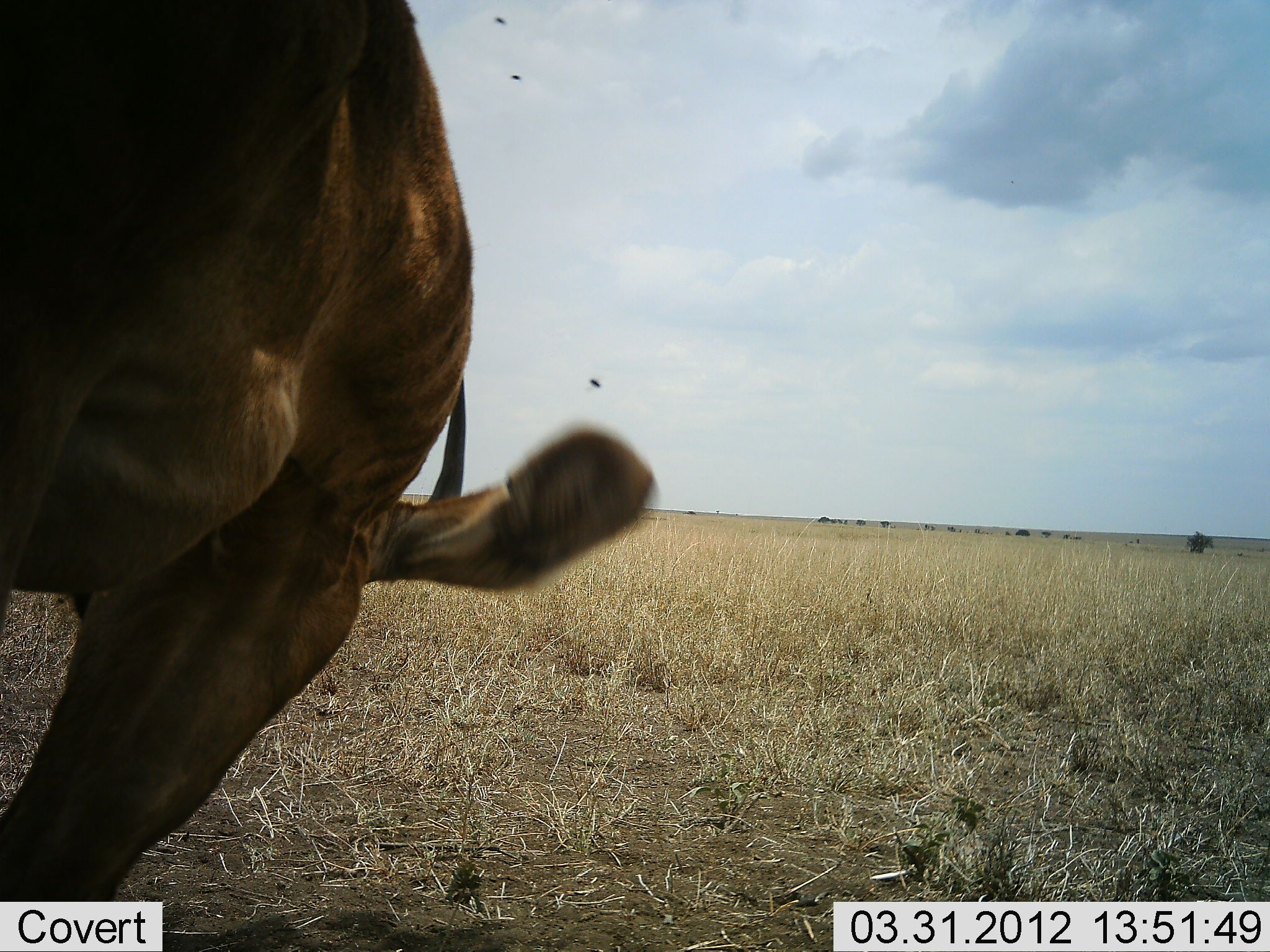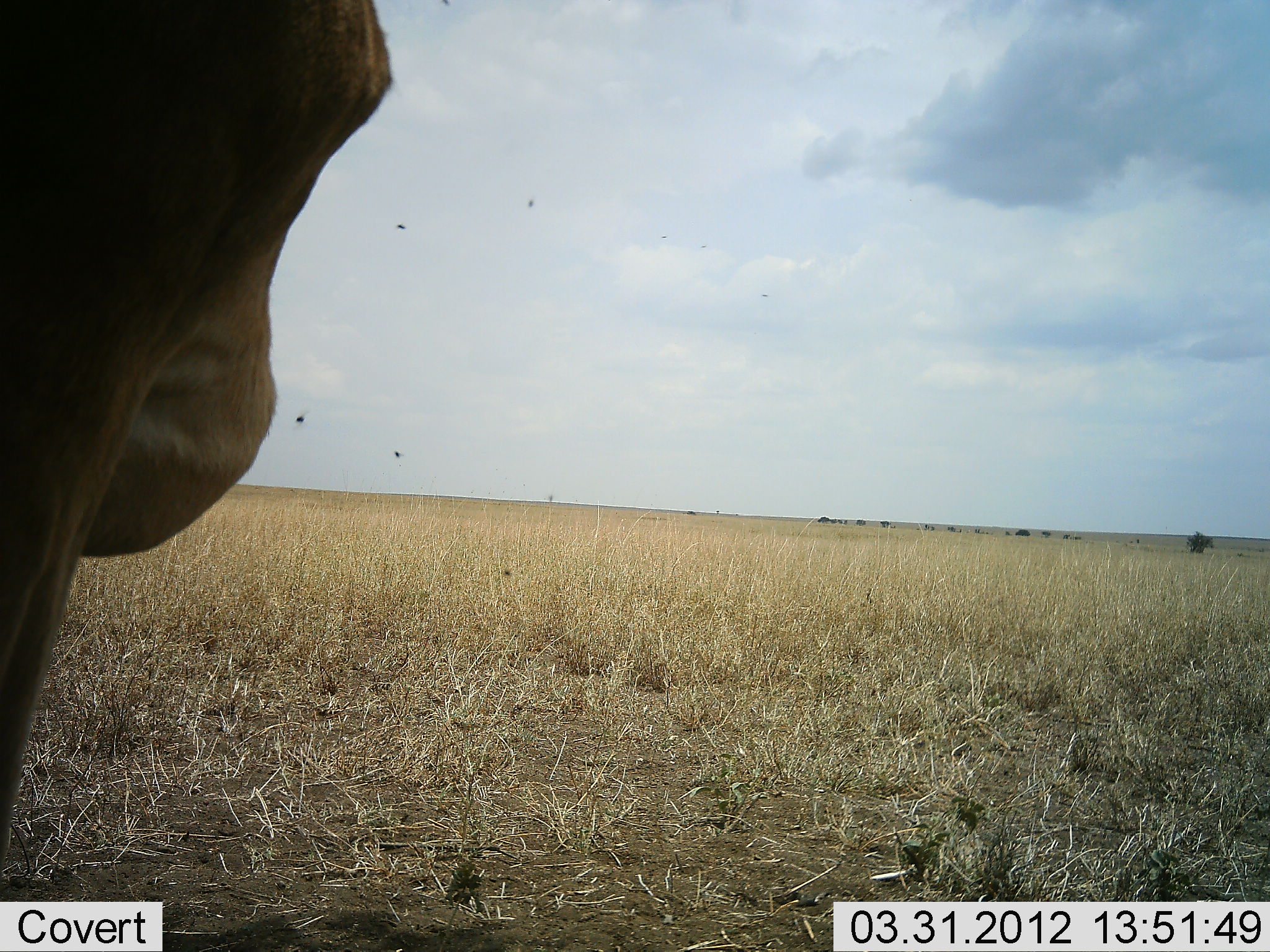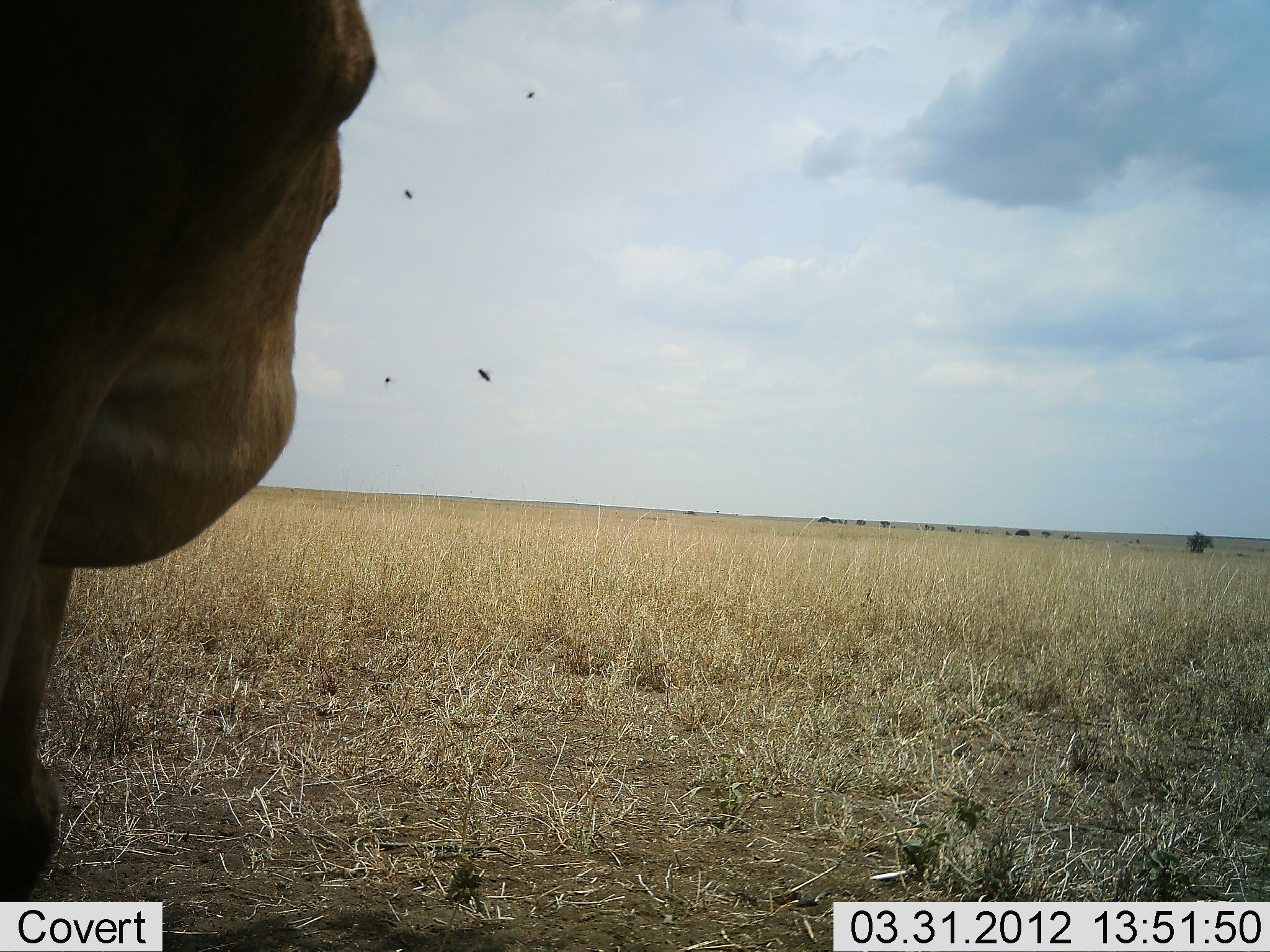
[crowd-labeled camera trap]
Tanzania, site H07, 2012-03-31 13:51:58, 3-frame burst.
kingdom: Animalia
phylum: Chordata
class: Mammalia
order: Artiodactyla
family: Bovidae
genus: Alcelaphus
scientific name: Alcelaphus buselaphus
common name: hartebeest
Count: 1.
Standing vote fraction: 78%.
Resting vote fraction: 0%.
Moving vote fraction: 11%.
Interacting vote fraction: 0%.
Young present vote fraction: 0%.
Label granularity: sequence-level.